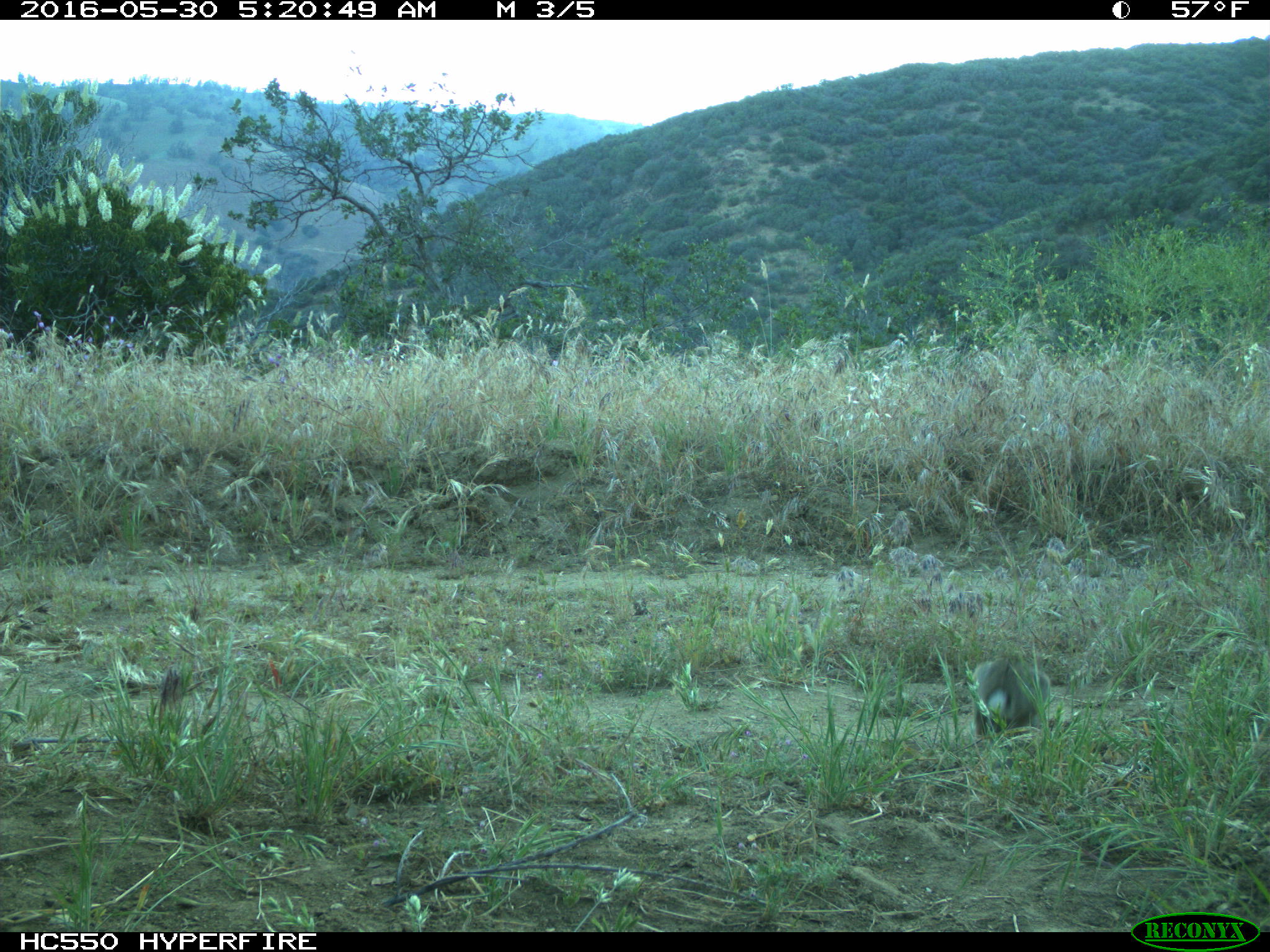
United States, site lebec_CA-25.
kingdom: Animalia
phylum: Chordata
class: Mammalia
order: Lagomorpha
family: Leporidae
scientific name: Leporidae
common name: rabbits and hares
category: unidentified rabbit